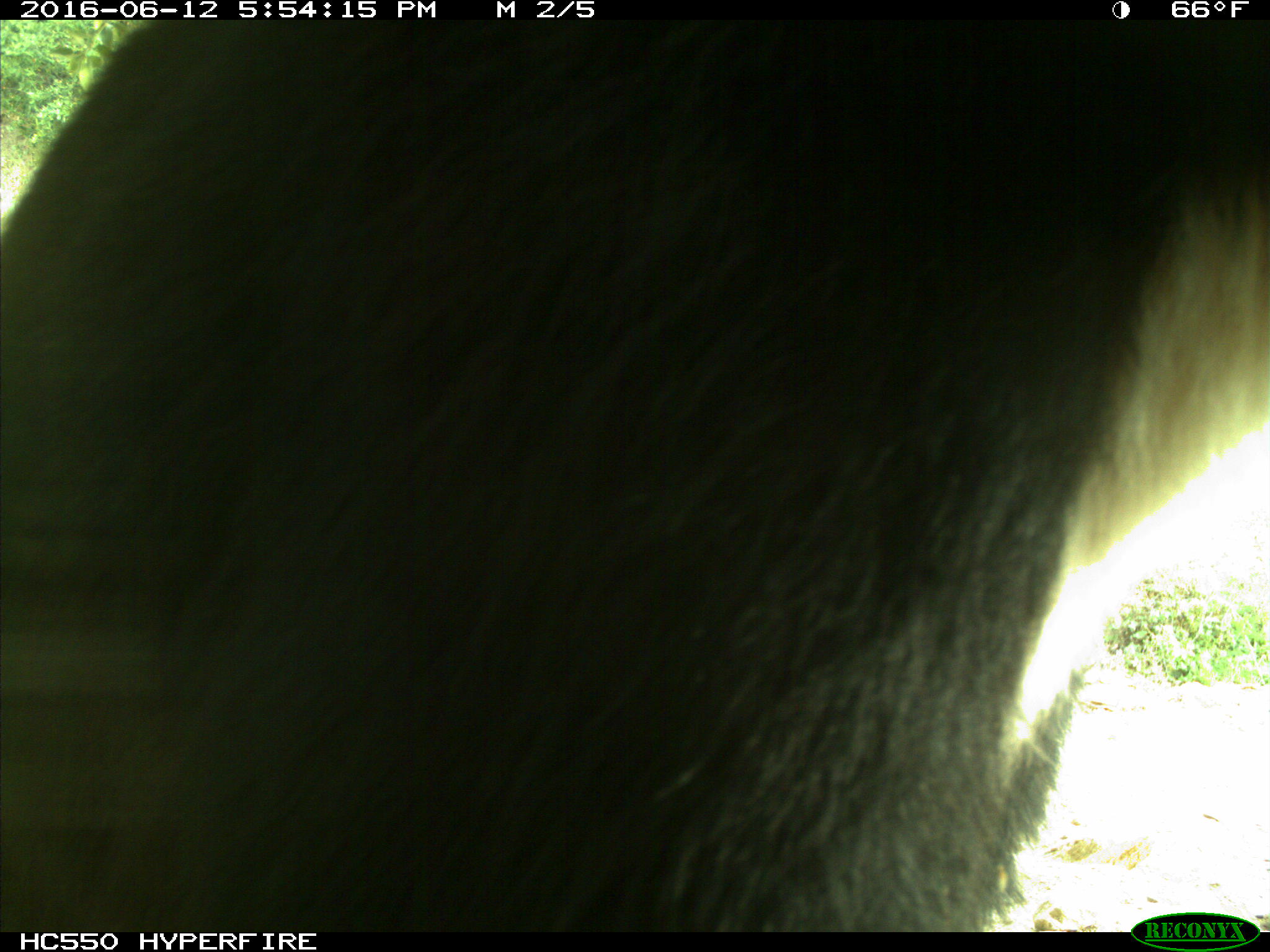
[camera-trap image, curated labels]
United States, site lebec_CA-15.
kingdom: Animalia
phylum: Chordata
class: Mammalia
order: Carnivora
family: Ursidae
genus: Ursus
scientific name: Ursus americanus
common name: american black bear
Ursus americanus (american black bear).